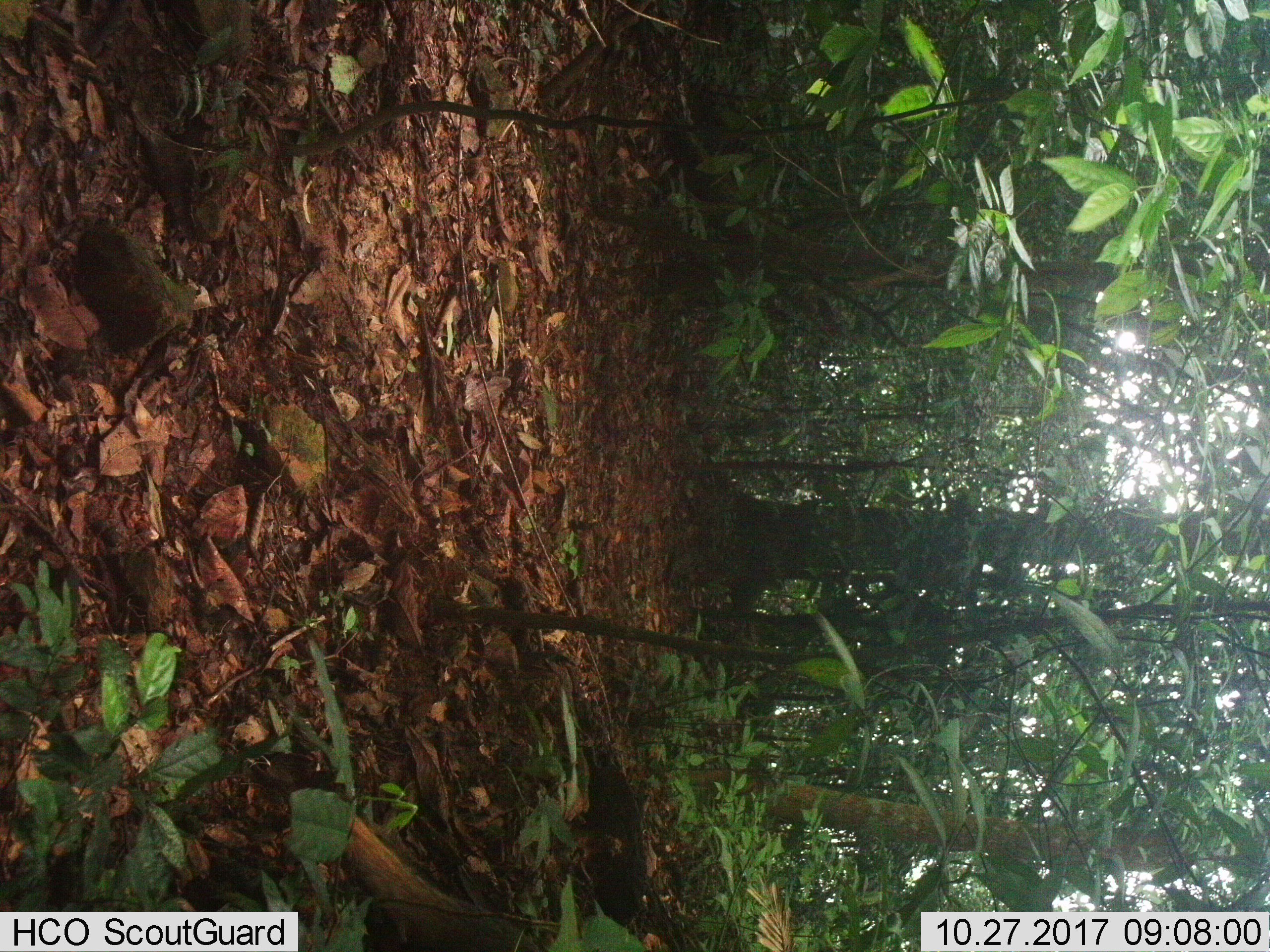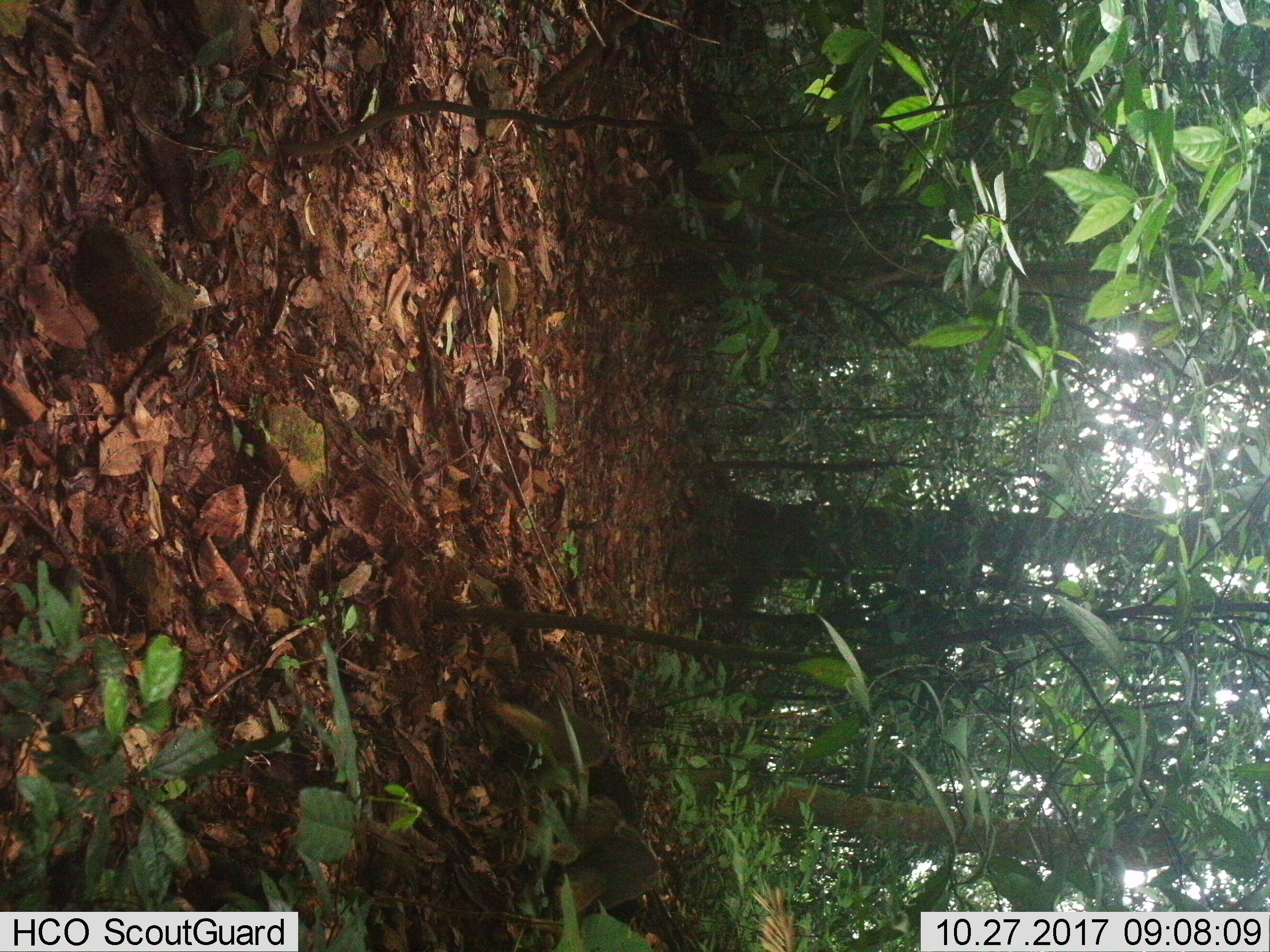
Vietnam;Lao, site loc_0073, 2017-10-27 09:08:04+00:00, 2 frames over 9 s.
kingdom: Animalia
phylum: Chordata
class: Mammalia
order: Carnivora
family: Herpestidae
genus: Urva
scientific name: Urva urva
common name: crab-eating mongoose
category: crab eating mongoose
Crab eating mongoose (crab-eating mongoose) (Urva urva). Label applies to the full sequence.